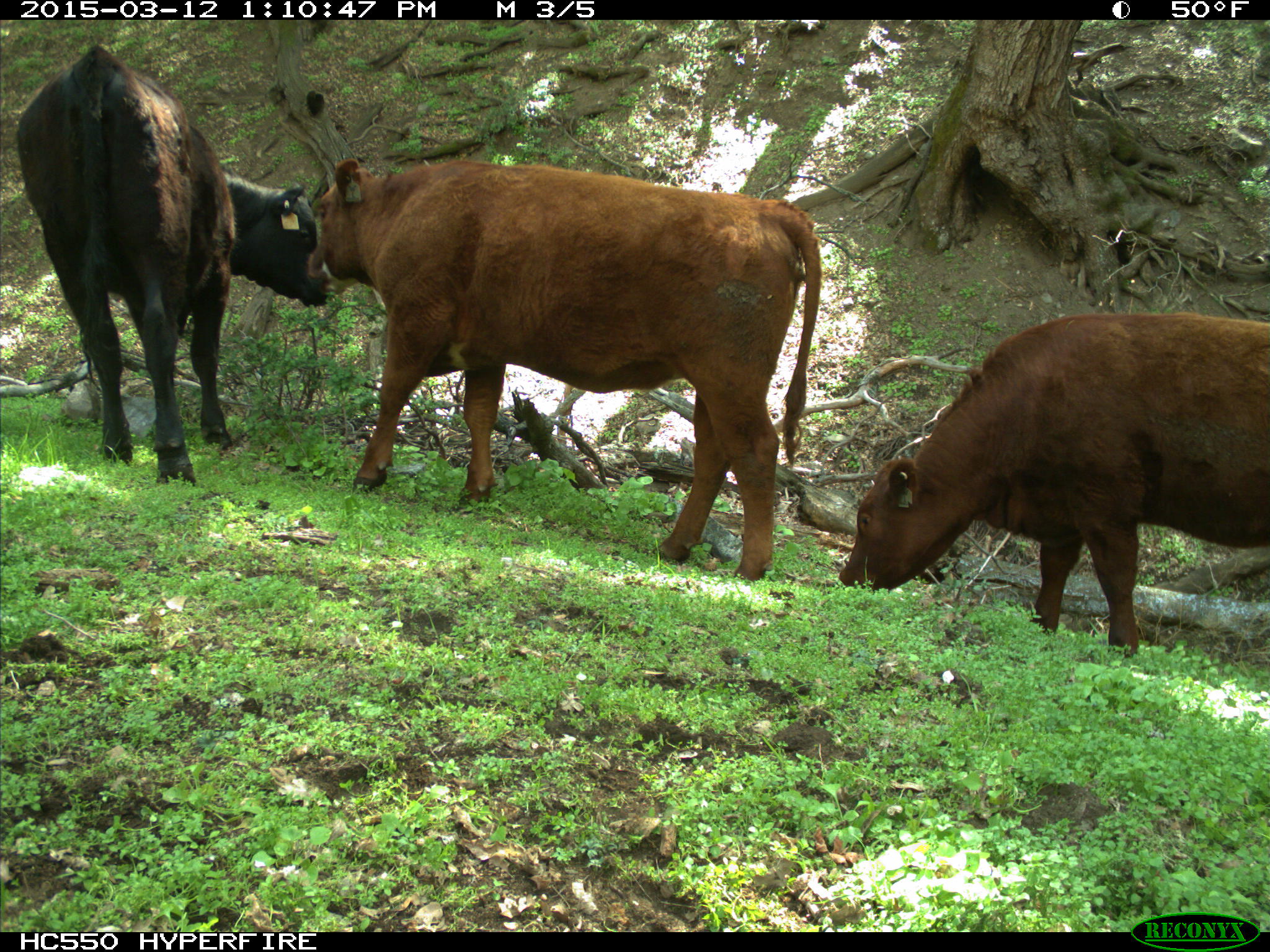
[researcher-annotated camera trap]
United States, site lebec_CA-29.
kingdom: Animalia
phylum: Chordata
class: Mammalia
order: Artiodactyla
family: Bovidae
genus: Bos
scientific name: Bos taurus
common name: domestic cow